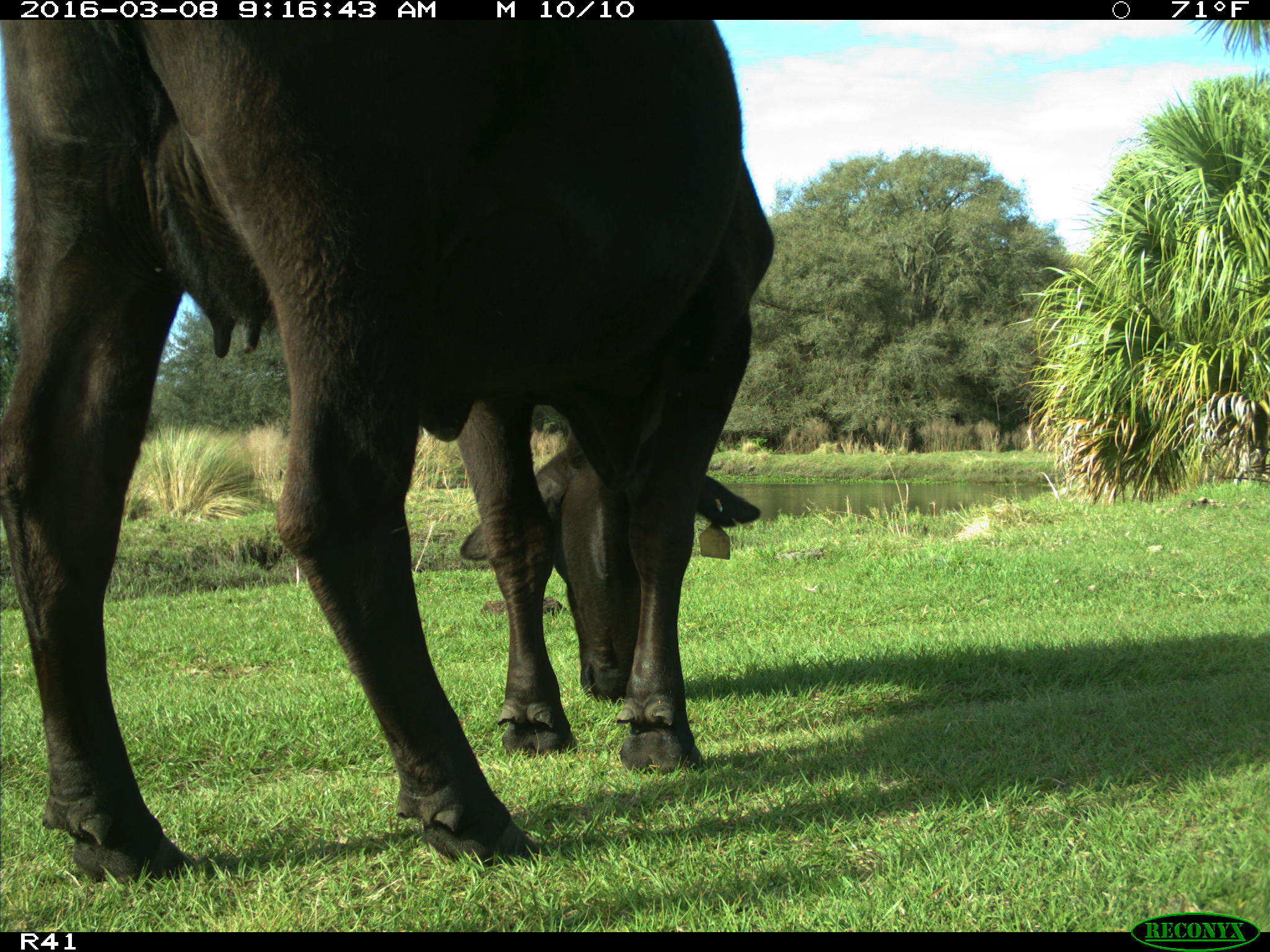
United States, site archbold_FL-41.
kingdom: Animalia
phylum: Chordata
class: Mammalia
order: Artiodactyla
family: Bovidae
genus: Bos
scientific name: Bos taurus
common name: domestic cow